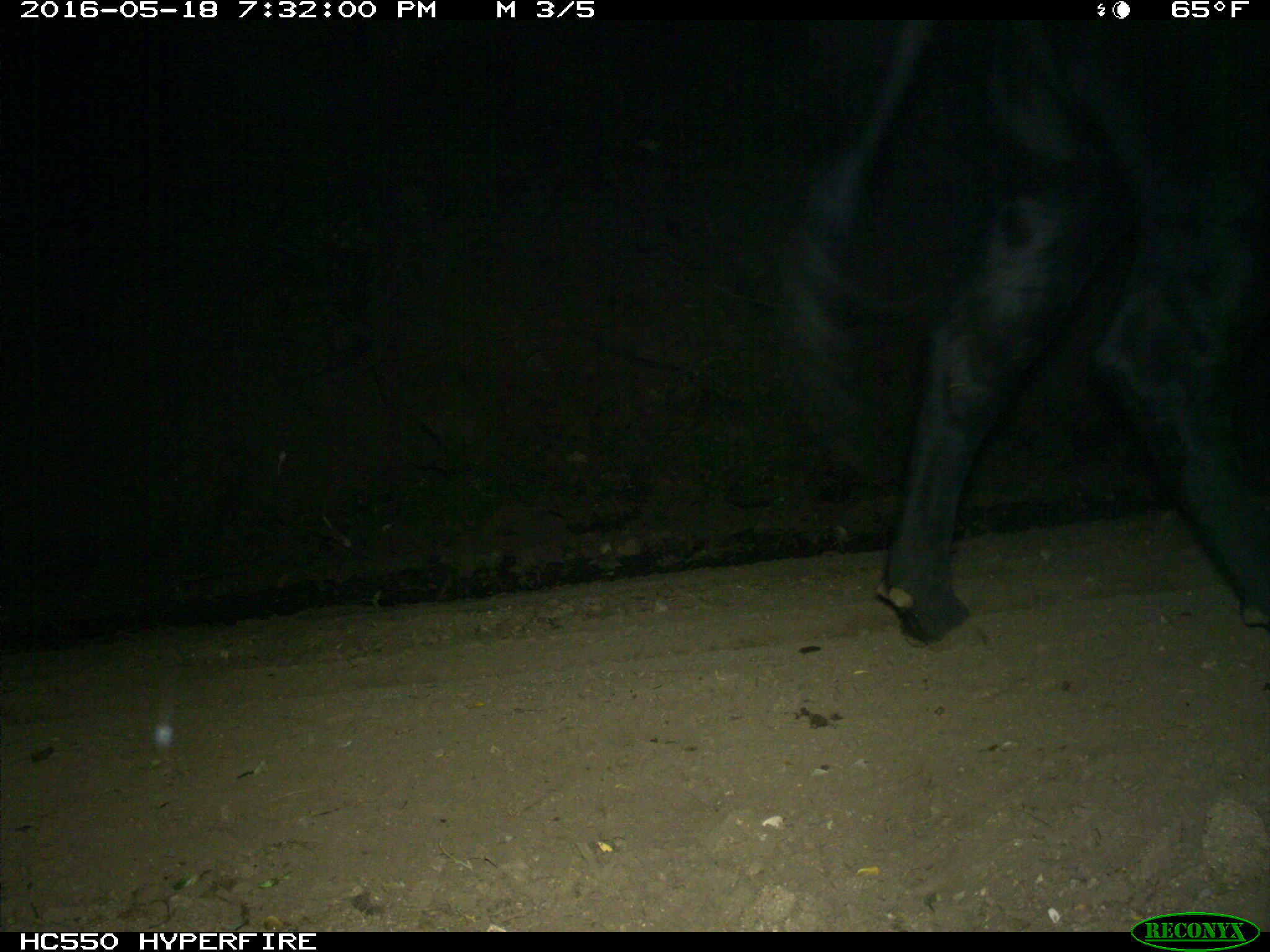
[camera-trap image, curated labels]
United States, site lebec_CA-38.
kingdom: Animalia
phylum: Chordata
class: Mammalia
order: Artiodactyla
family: Bovidae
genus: Bos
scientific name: Bos taurus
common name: domestic cow